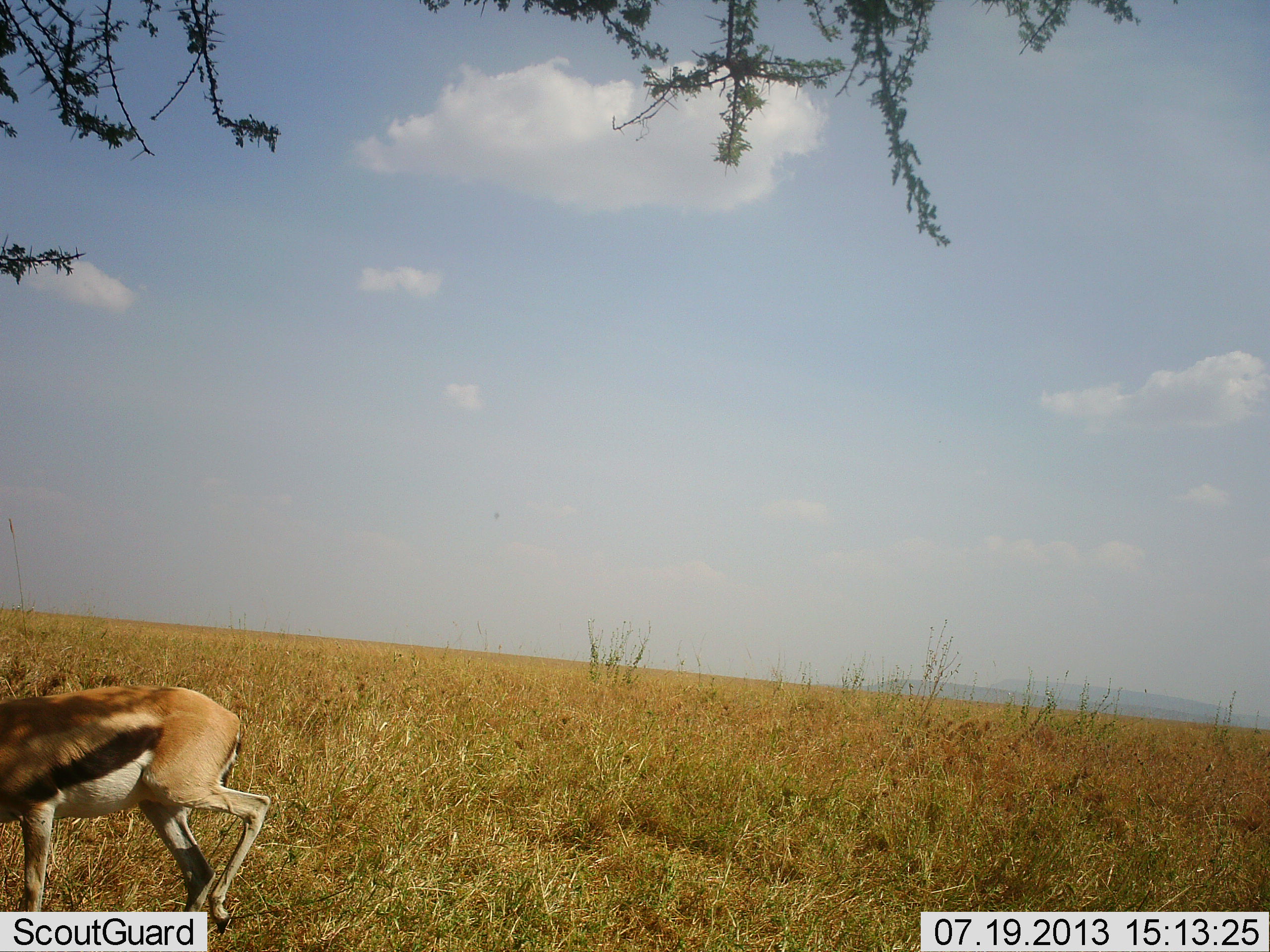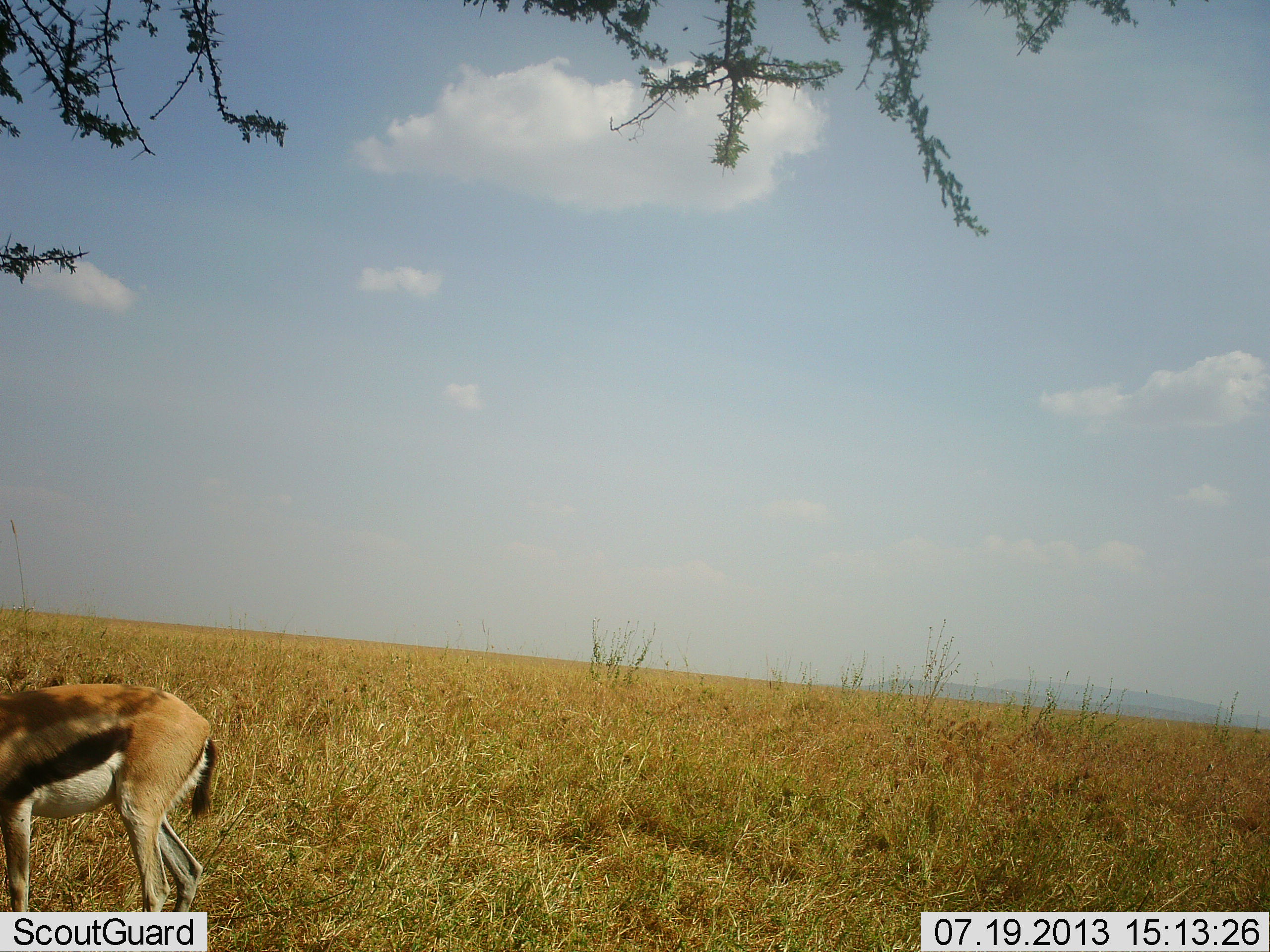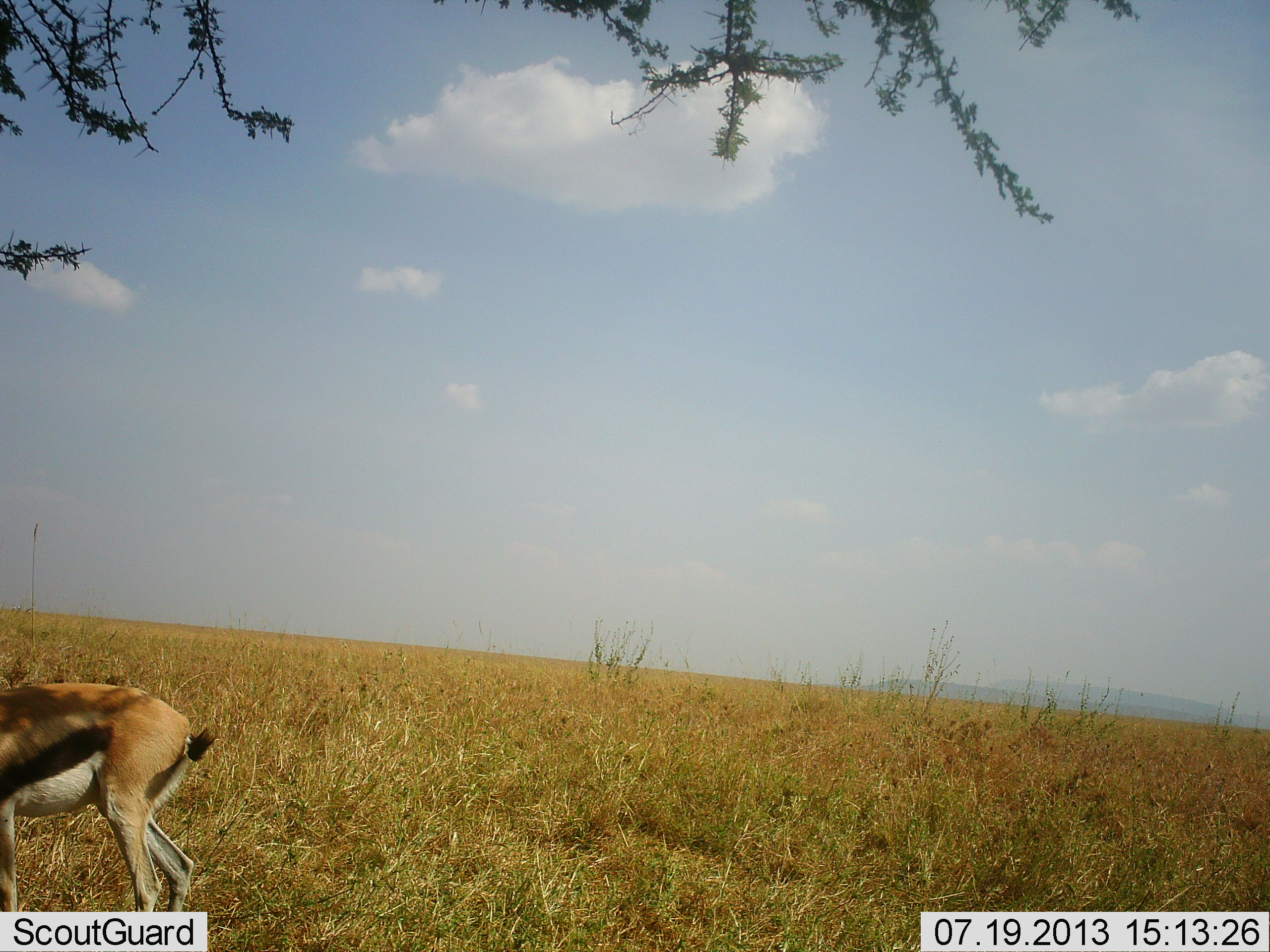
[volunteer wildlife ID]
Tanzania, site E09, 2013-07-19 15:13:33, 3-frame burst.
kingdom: Animalia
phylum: Chordata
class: Mammalia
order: Artiodactyla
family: Bovidae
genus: Eudorcas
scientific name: Eudorcas thomsonii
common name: thomson's gazelle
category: gazellethomsons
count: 1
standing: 30%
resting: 0%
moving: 60%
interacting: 0%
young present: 0%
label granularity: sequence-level